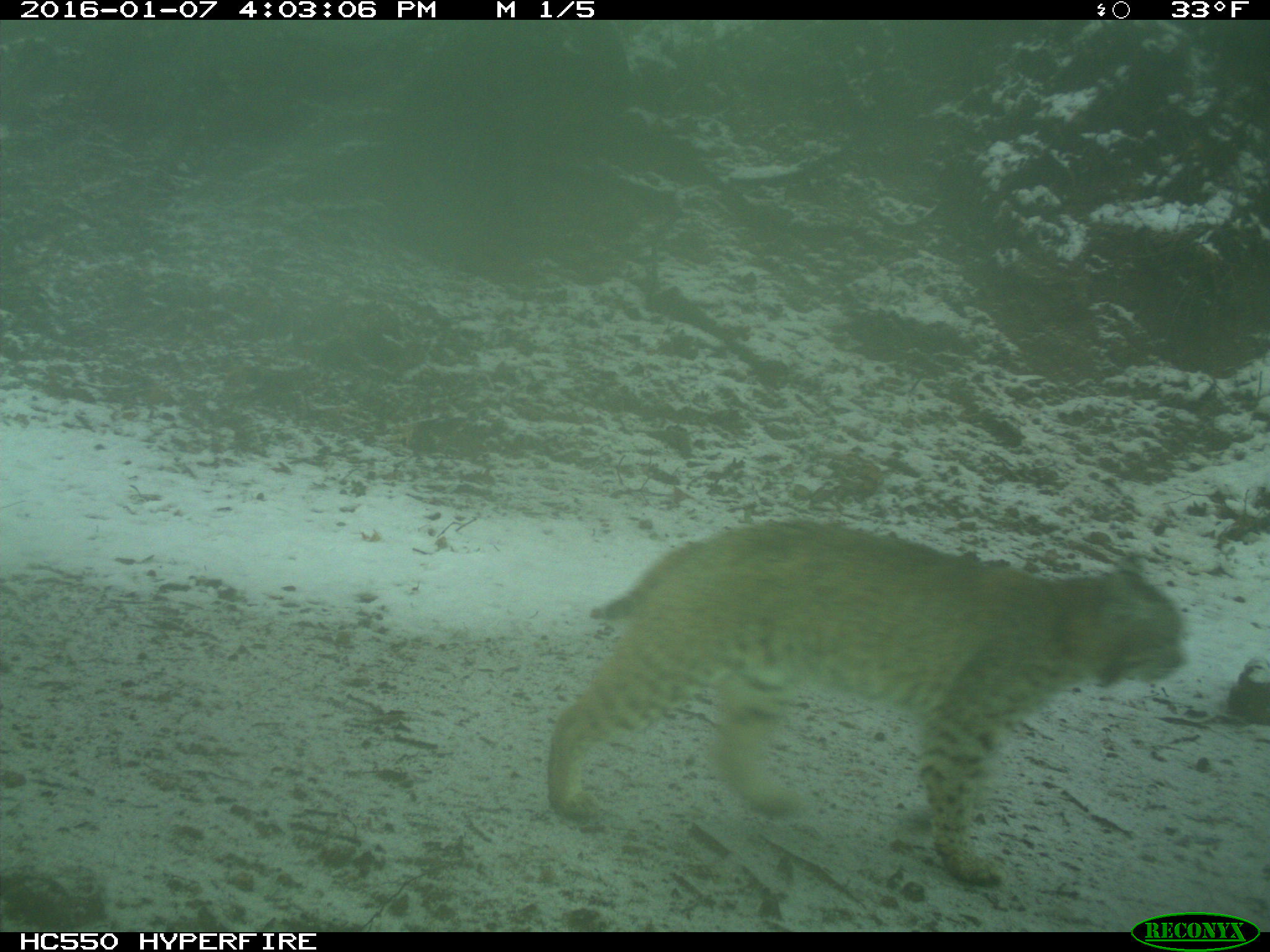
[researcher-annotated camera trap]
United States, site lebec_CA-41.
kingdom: Animalia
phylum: Chordata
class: Mammalia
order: Carnivora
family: Felidae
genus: Lynx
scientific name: Lynx rufus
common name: bobcat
Lynx rufus (bobcat).